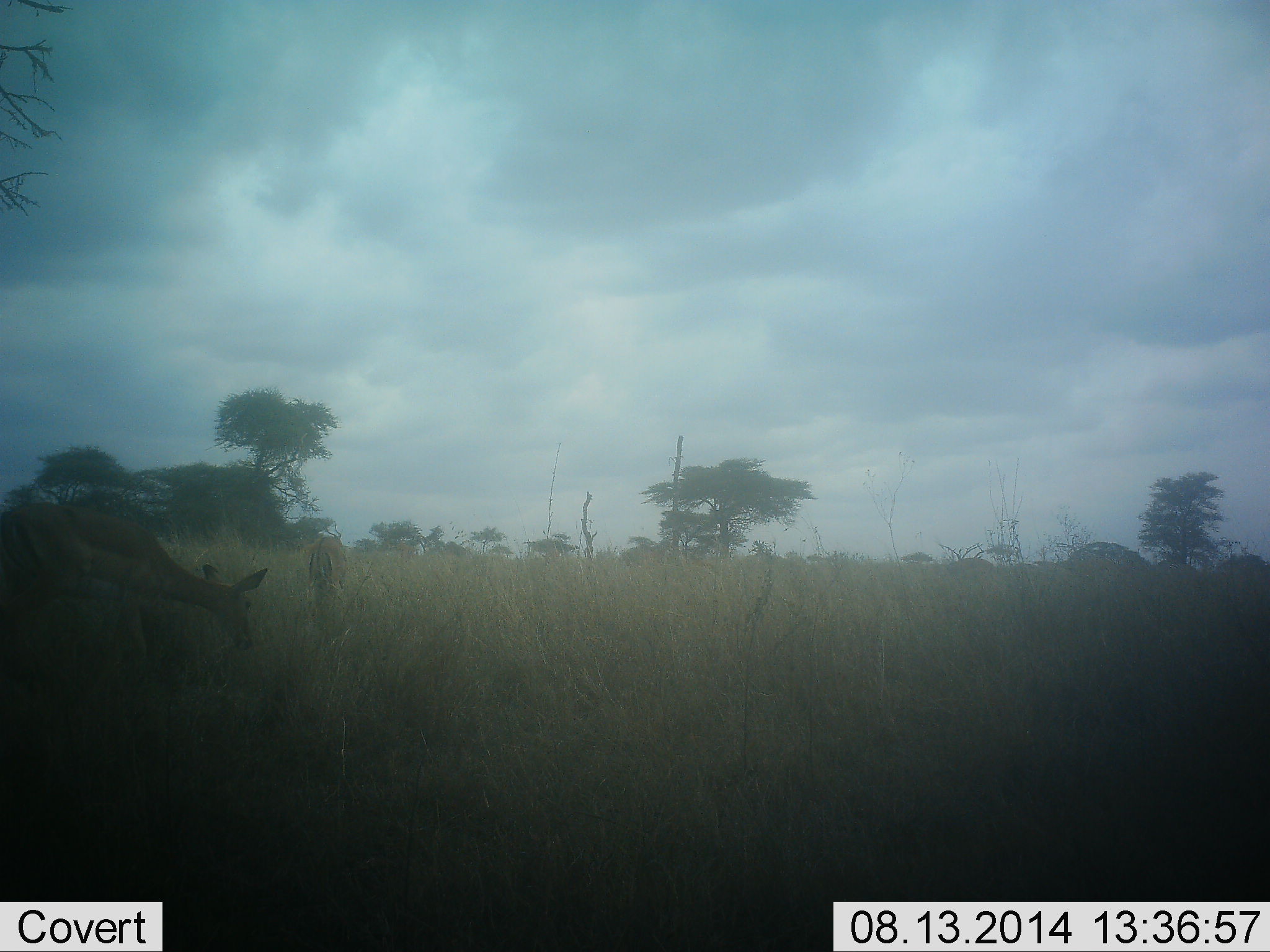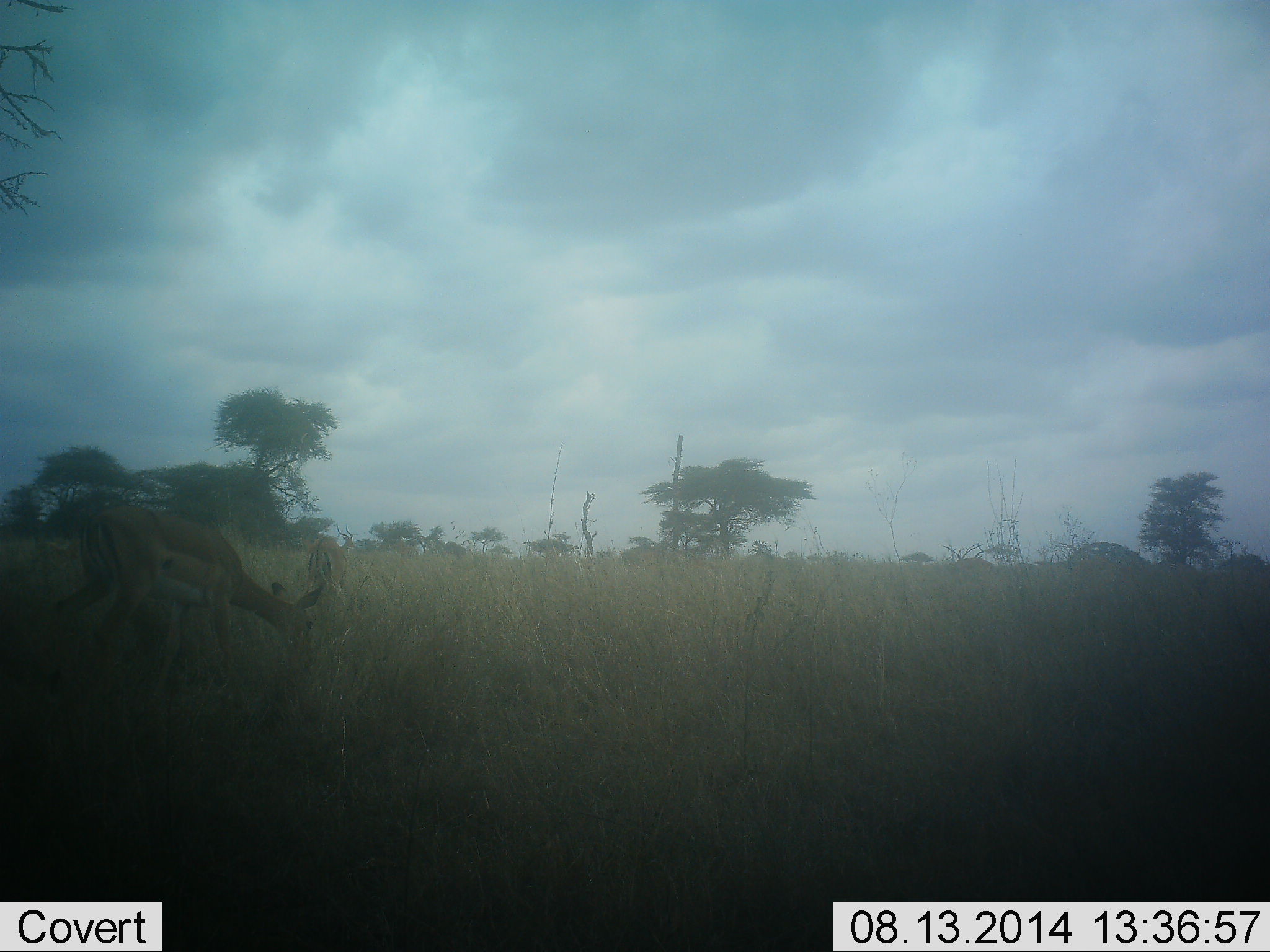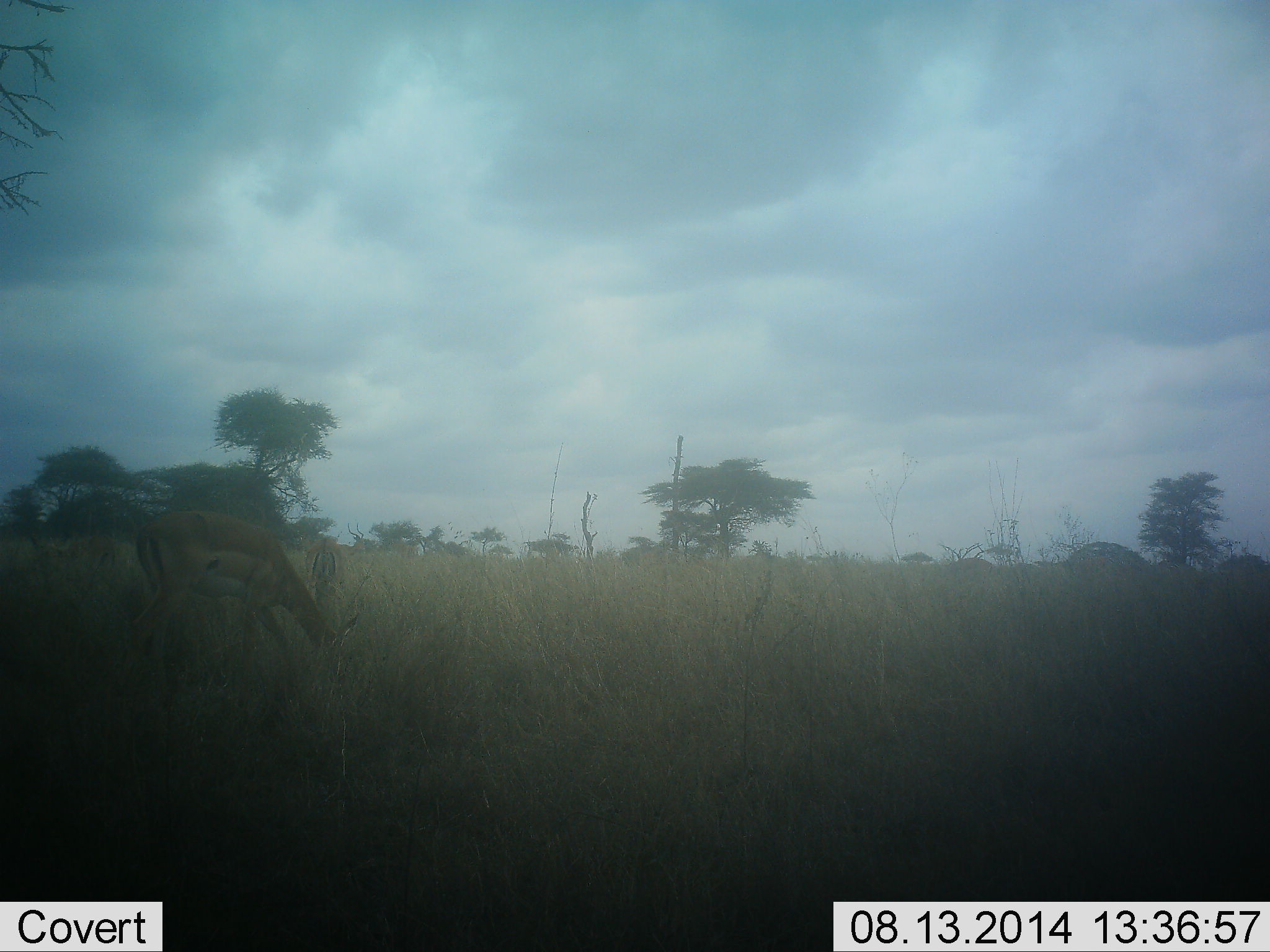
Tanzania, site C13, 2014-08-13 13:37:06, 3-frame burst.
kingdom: Animalia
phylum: Chordata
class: Mammalia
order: Artiodactyla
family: Bovidae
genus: Aepyceros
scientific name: Aepyceros melampus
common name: impala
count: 3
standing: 20%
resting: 0%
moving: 50%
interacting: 0%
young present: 0%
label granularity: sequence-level